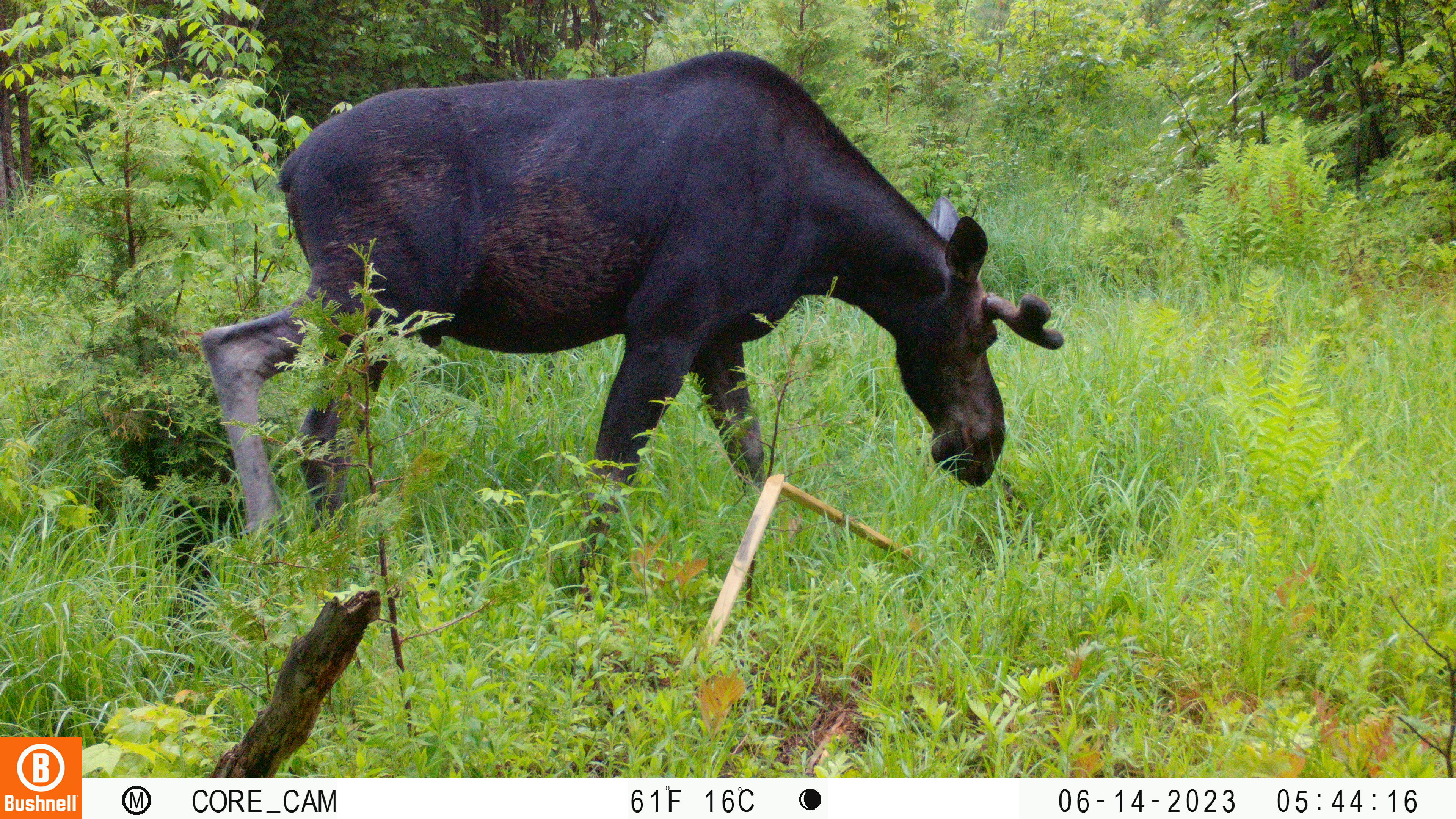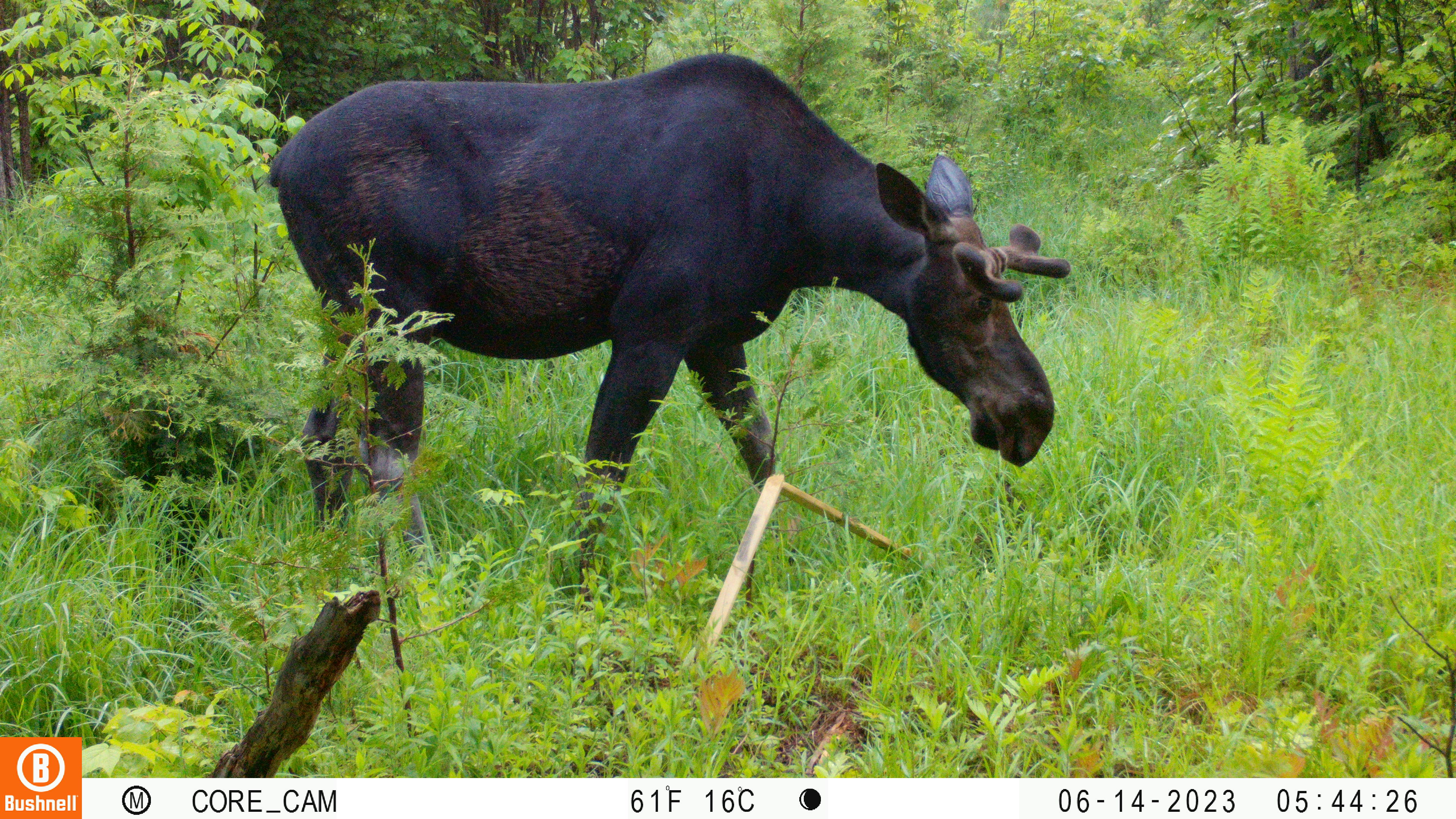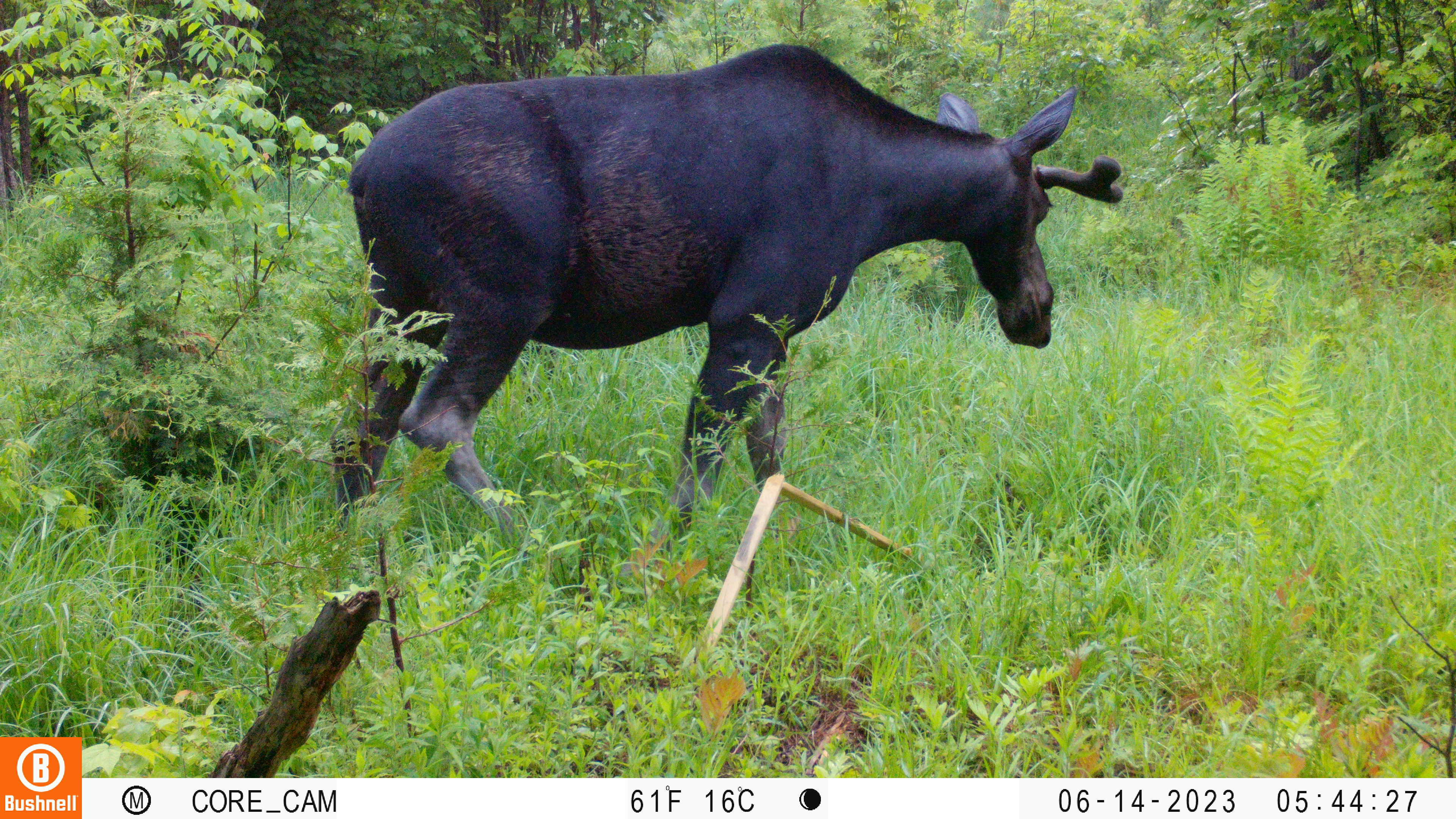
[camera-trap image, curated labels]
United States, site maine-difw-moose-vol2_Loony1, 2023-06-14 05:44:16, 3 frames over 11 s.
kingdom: Animalia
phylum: Chordata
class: Mammalia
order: Artiodactyla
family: Cervidae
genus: Alces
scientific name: Alces alces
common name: moose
Moose (Alces alces).